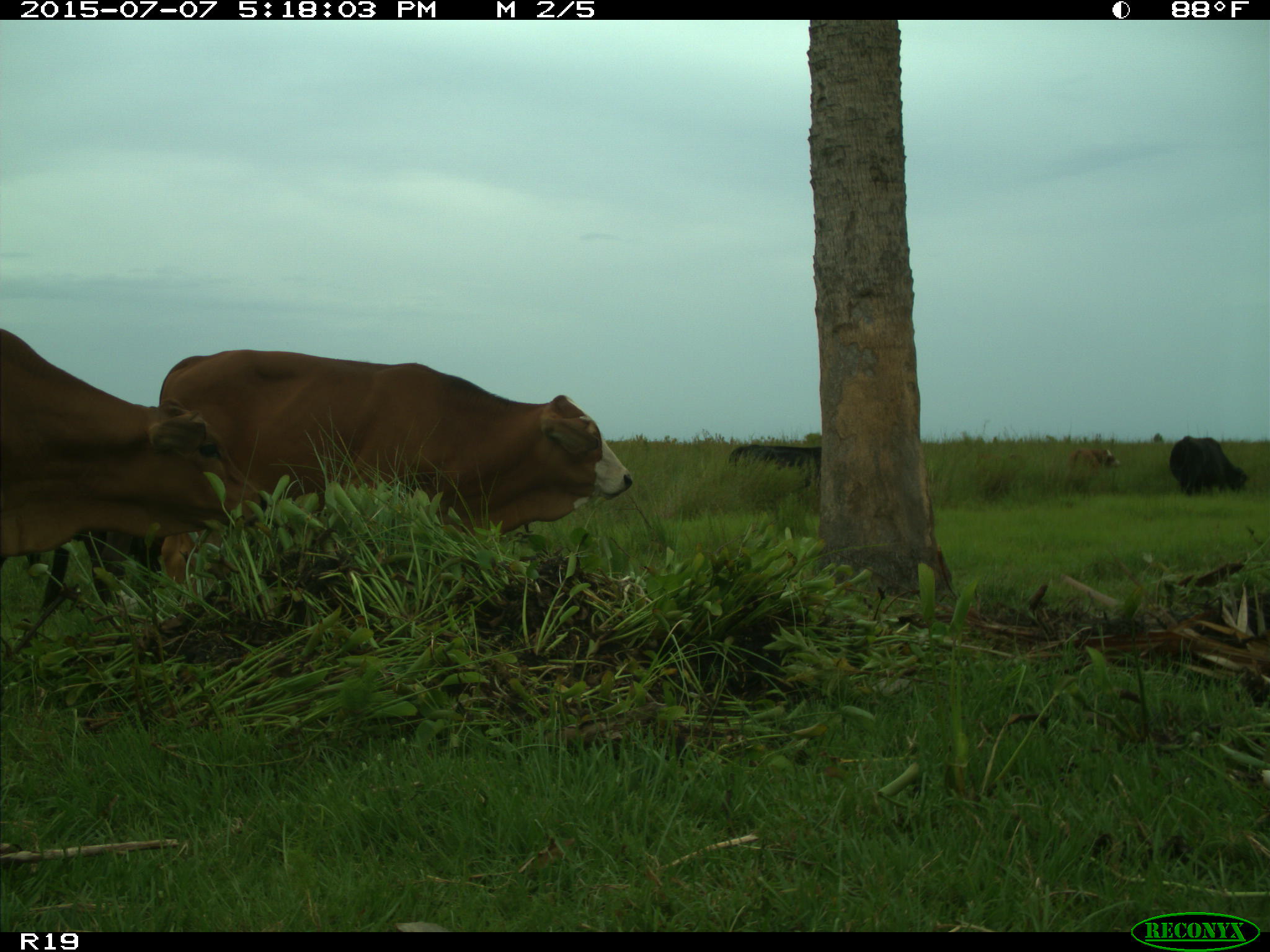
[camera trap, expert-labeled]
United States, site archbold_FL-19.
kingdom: Animalia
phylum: Chordata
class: Mammalia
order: Artiodactyla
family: Bovidae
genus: Bos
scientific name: Bos taurus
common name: domestic cow